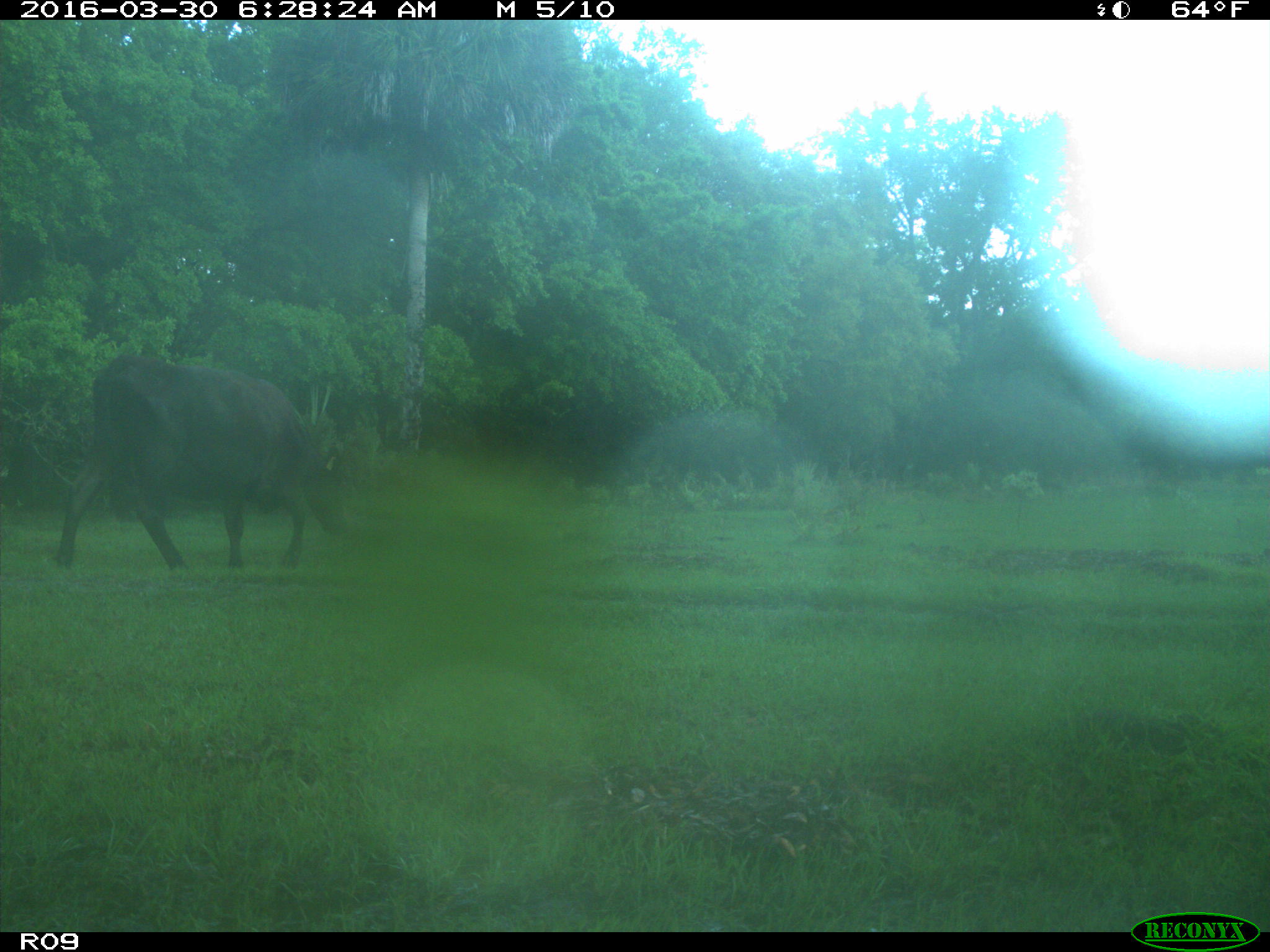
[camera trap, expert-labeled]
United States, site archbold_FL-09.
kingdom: Animalia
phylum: Chordata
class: Mammalia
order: Artiodactyla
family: Bovidae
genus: Bos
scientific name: Bos taurus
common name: domestic cow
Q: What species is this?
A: Bos taurus (domestic cow).